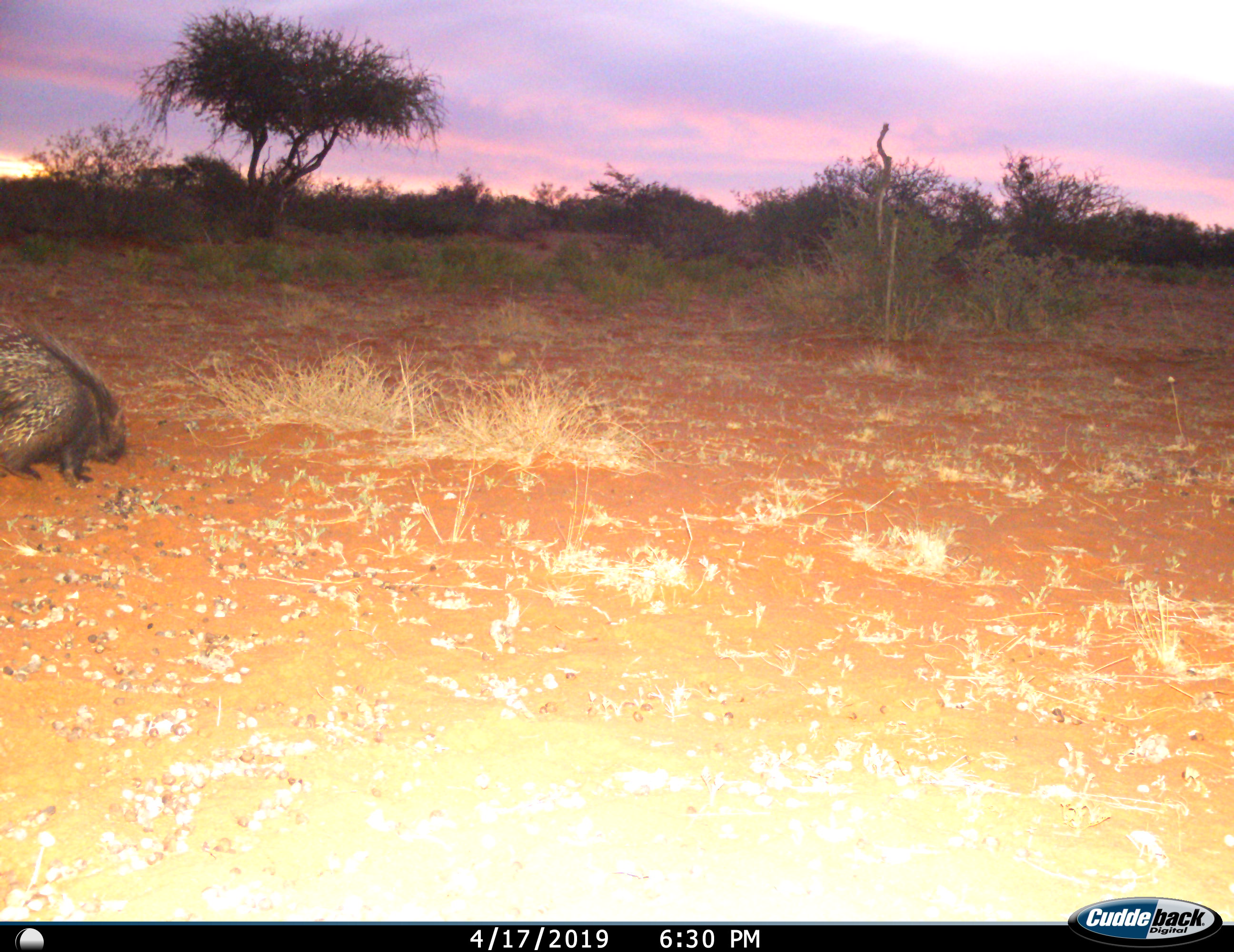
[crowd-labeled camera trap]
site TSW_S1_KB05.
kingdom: Animalia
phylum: Chordata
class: Mammalia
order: Rodentia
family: Hystricidae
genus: Hystrix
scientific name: Hystrix cristata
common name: crested porcupine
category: porcupine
Porcupine (crested porcupine) (Hystrix cristata), count 1. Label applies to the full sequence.